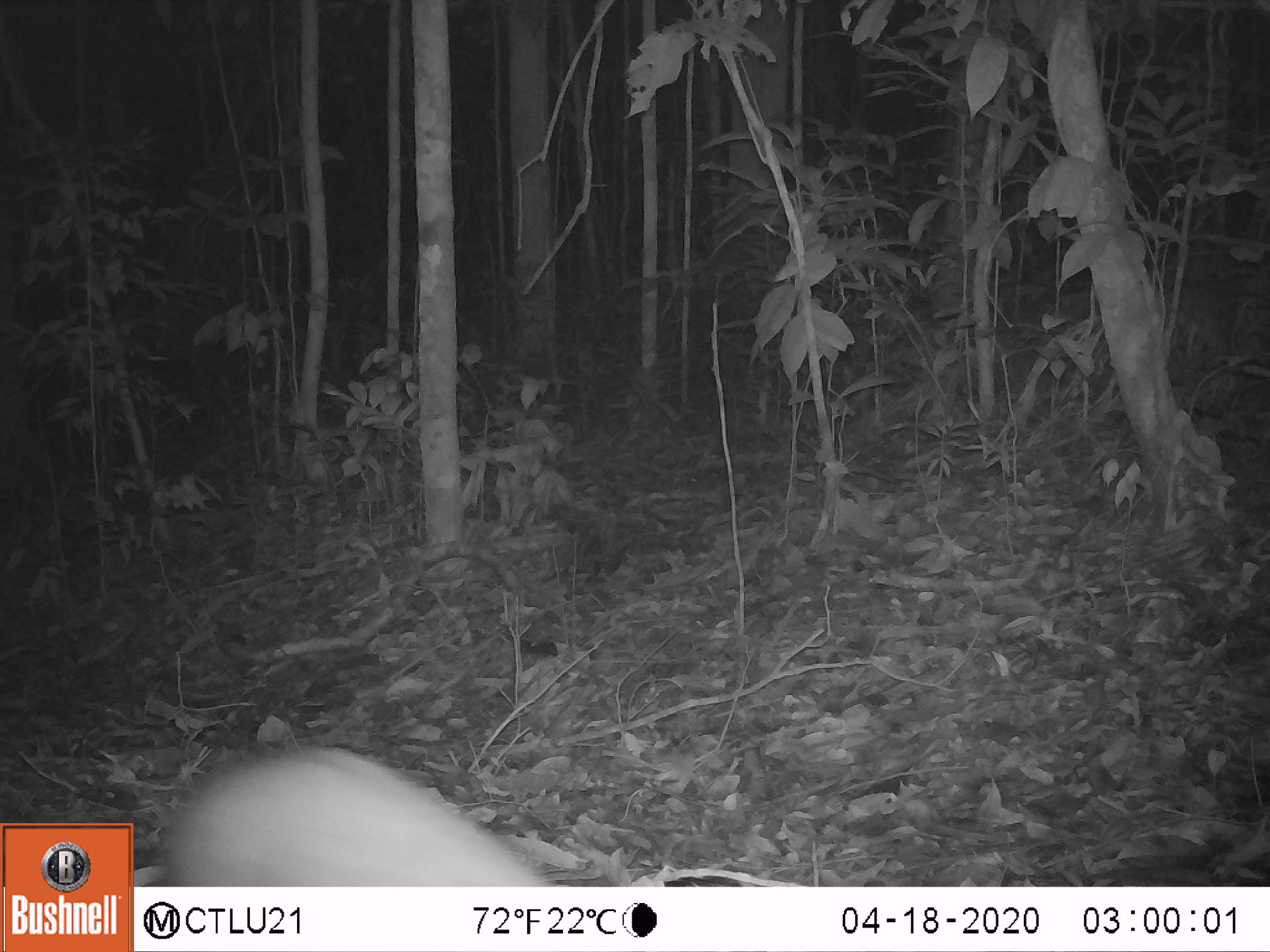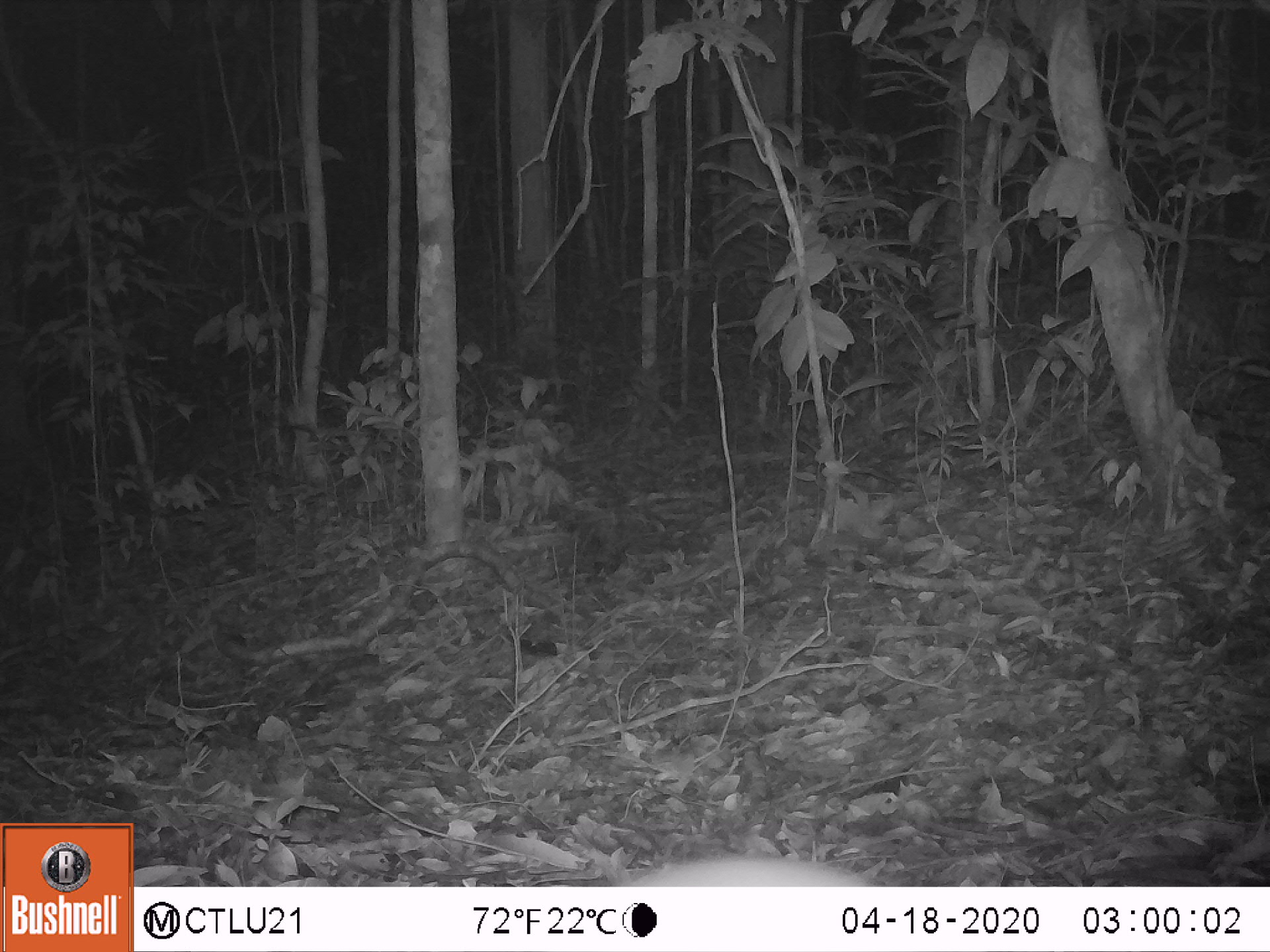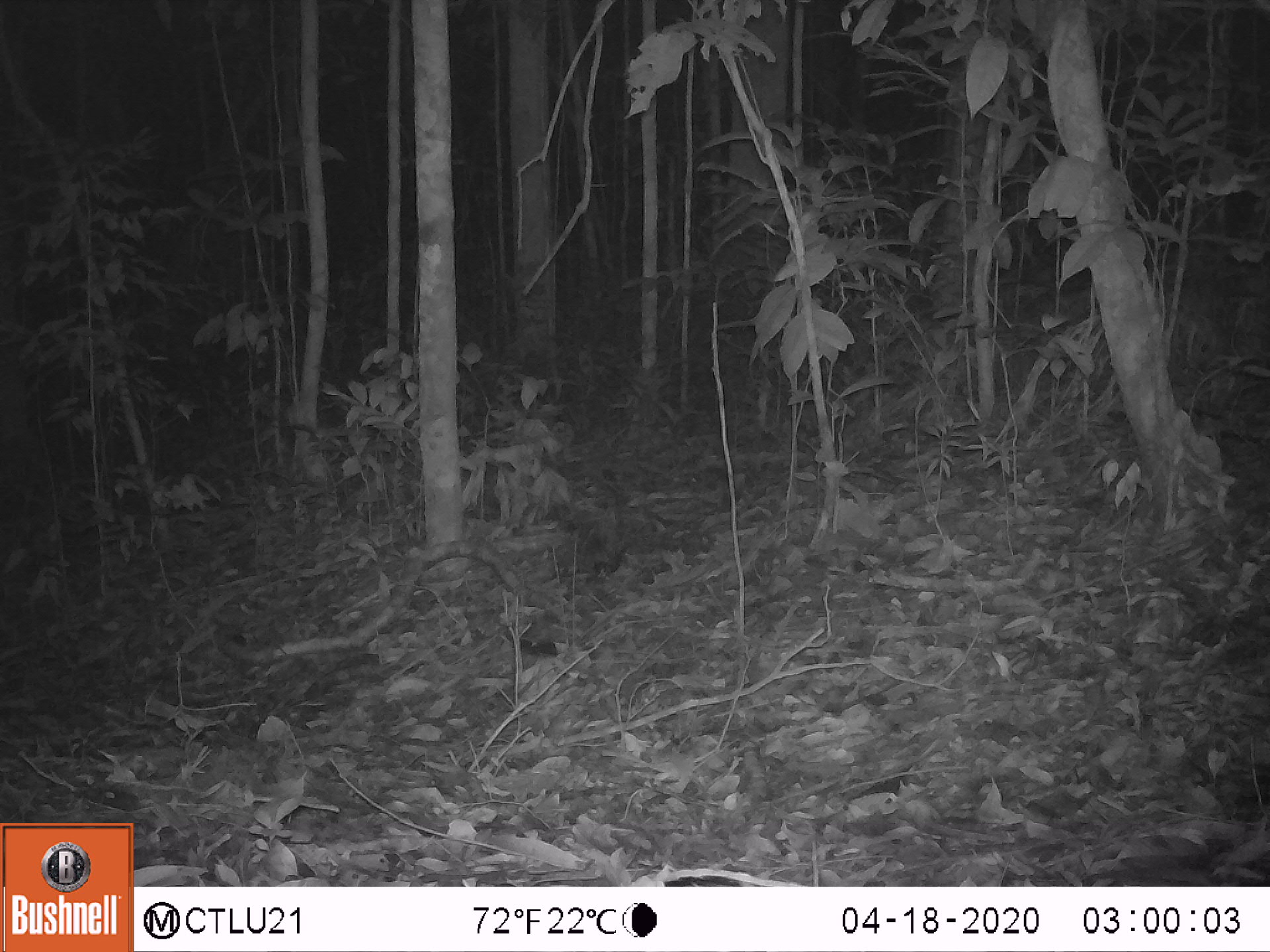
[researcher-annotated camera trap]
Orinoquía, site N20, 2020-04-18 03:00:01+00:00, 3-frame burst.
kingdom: Animalia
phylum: Chordata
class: Mammalia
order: Didelphimorphia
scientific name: Didelphimorphia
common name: possum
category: unknown possum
Unknown possum (possum) (Didelphimorphia).